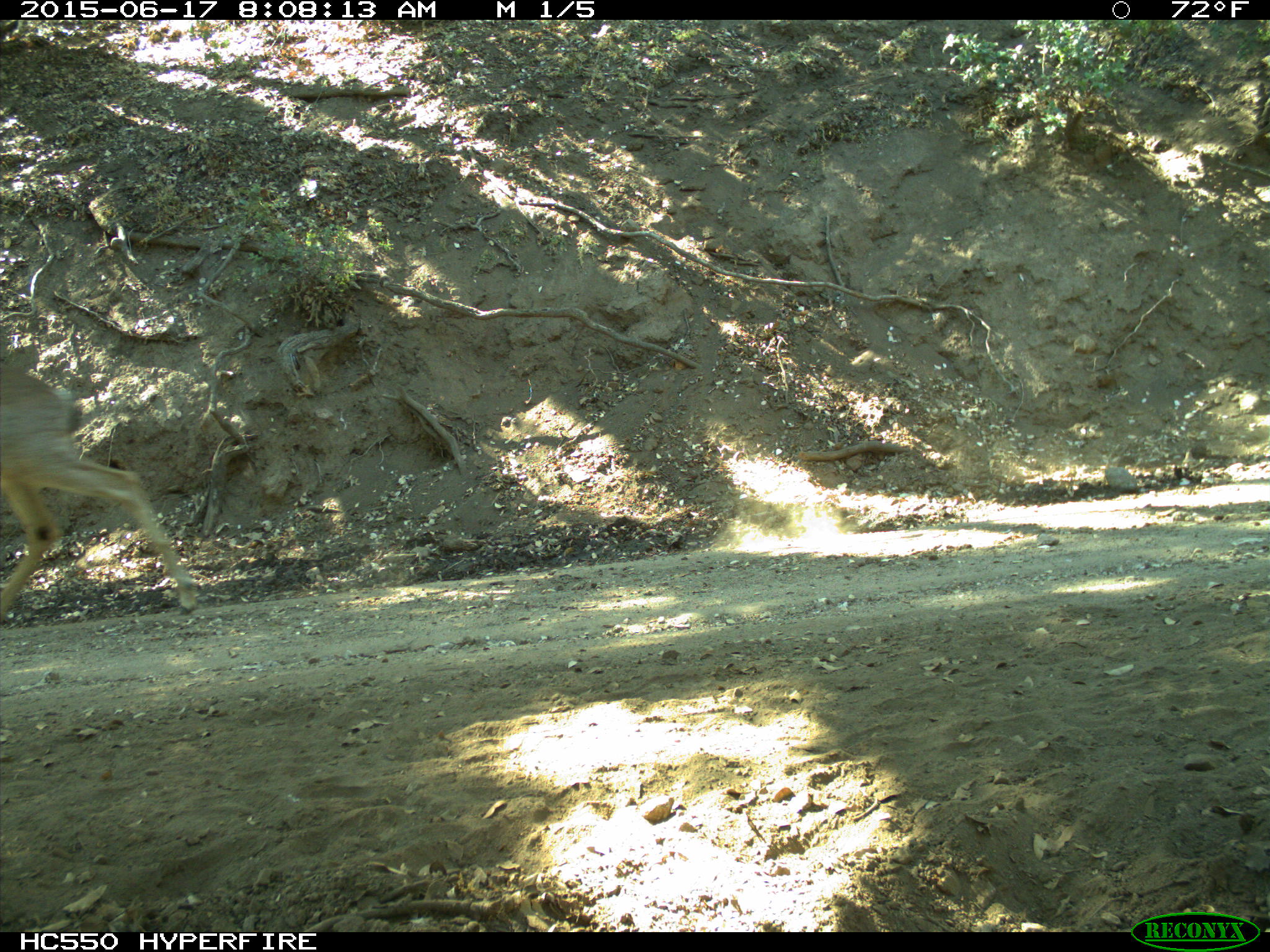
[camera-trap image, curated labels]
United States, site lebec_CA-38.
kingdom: Animalia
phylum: Chordata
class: Mammalia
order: Artiodactyla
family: Cervidae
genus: Odocoileus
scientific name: Odocoileus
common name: deer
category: unidentified deer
Unidentified deer (deer) (Odocoileus).